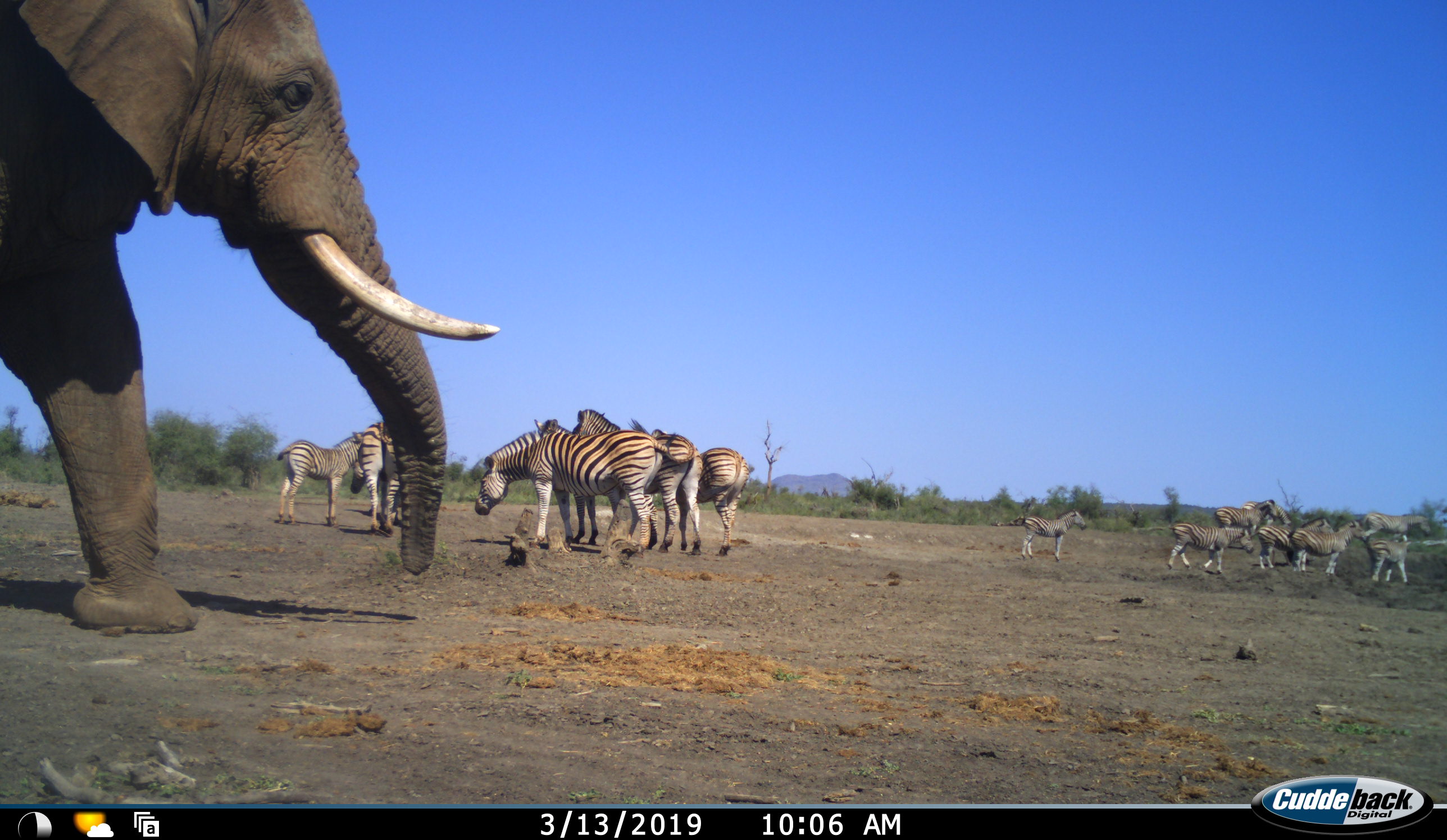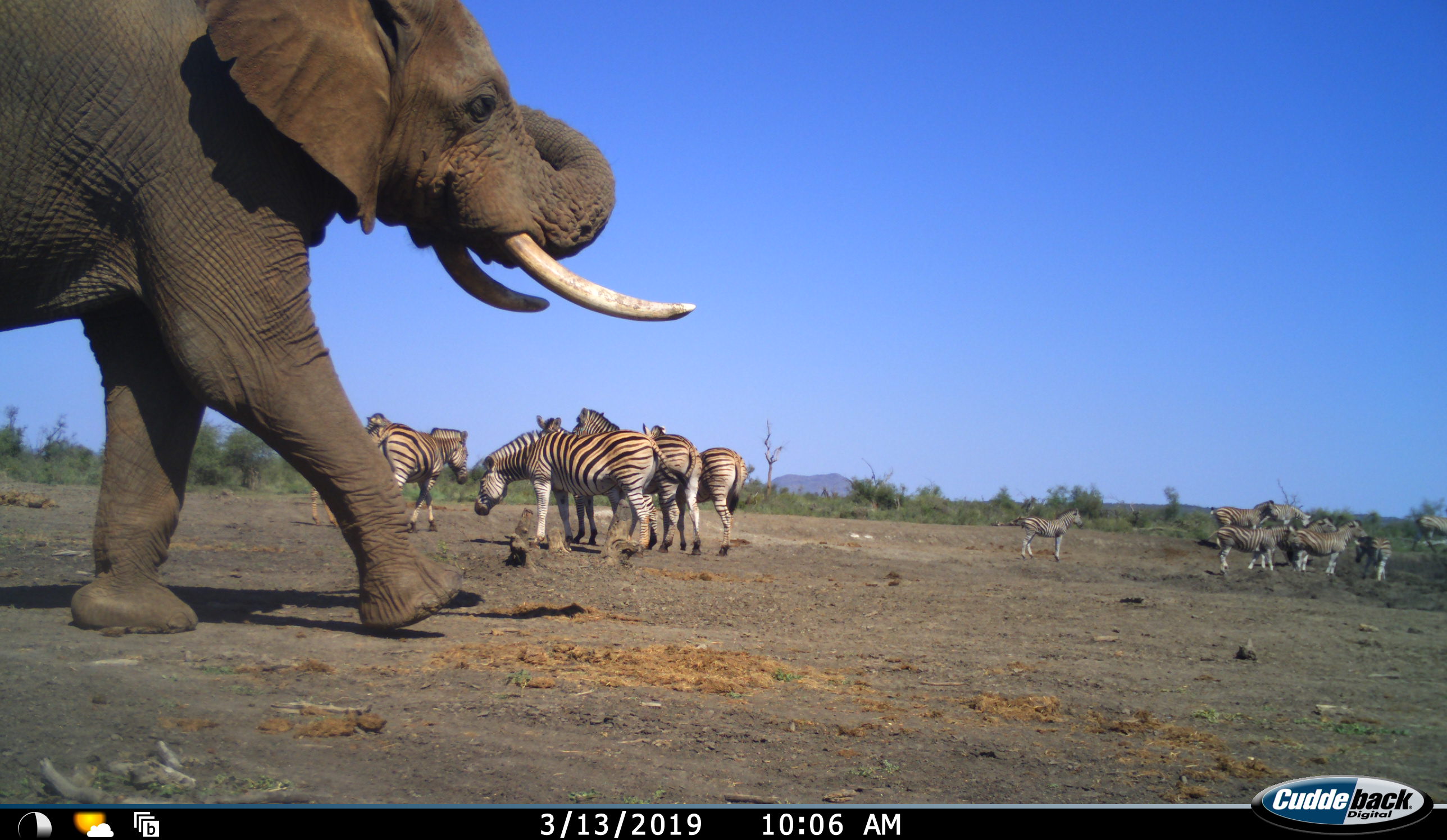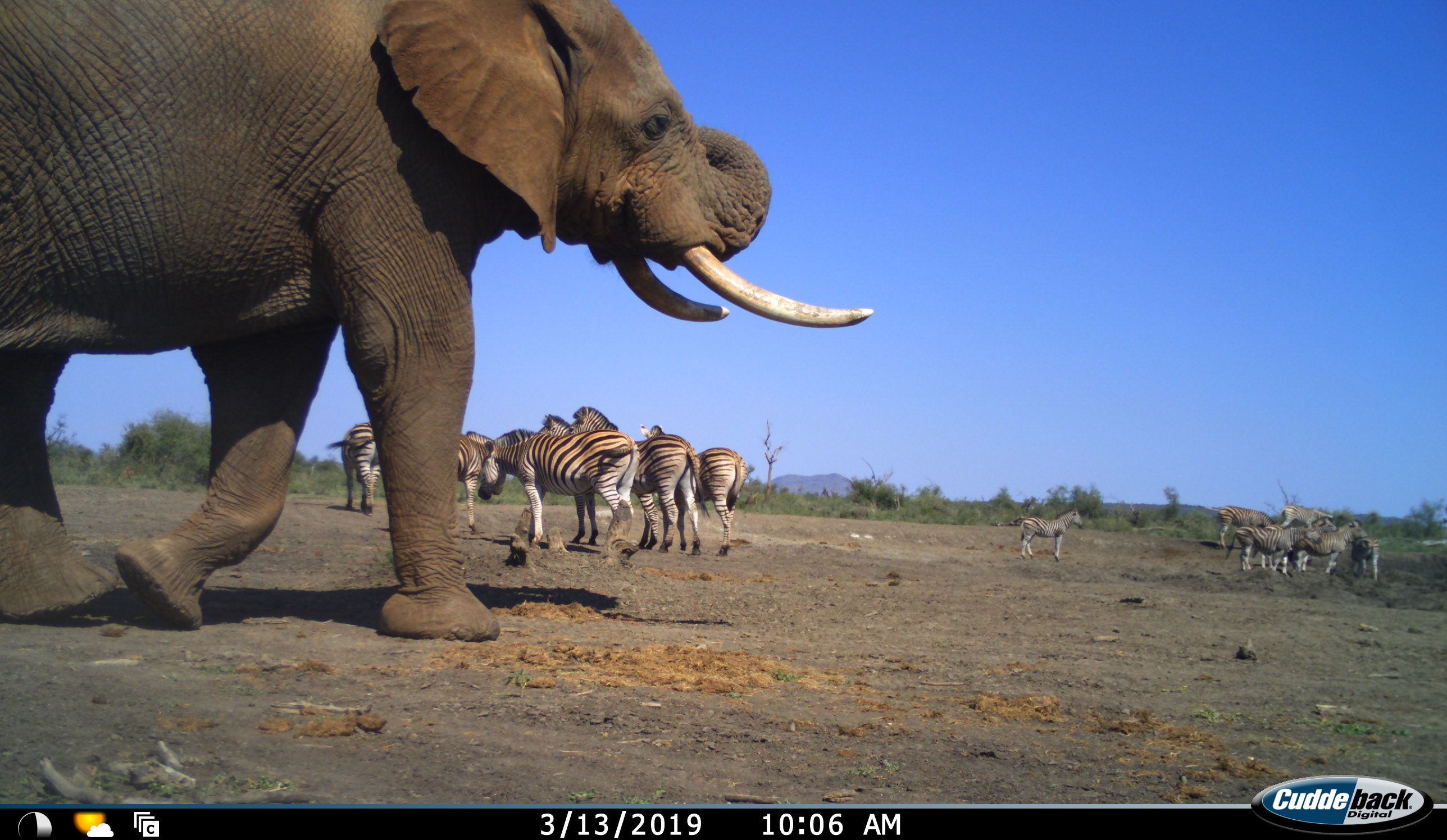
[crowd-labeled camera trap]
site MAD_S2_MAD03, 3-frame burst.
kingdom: Animalia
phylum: Chordata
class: Mammalia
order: Proboscidea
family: Elephantidae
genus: Loxodonta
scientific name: Loxodonta africana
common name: african bush elephant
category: elephant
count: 1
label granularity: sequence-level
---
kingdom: Animalia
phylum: Chordata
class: Mammalia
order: Perissodactyla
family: Equidae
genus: Equus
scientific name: Equus quagga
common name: plains zebra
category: zebraplains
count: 11-50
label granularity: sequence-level